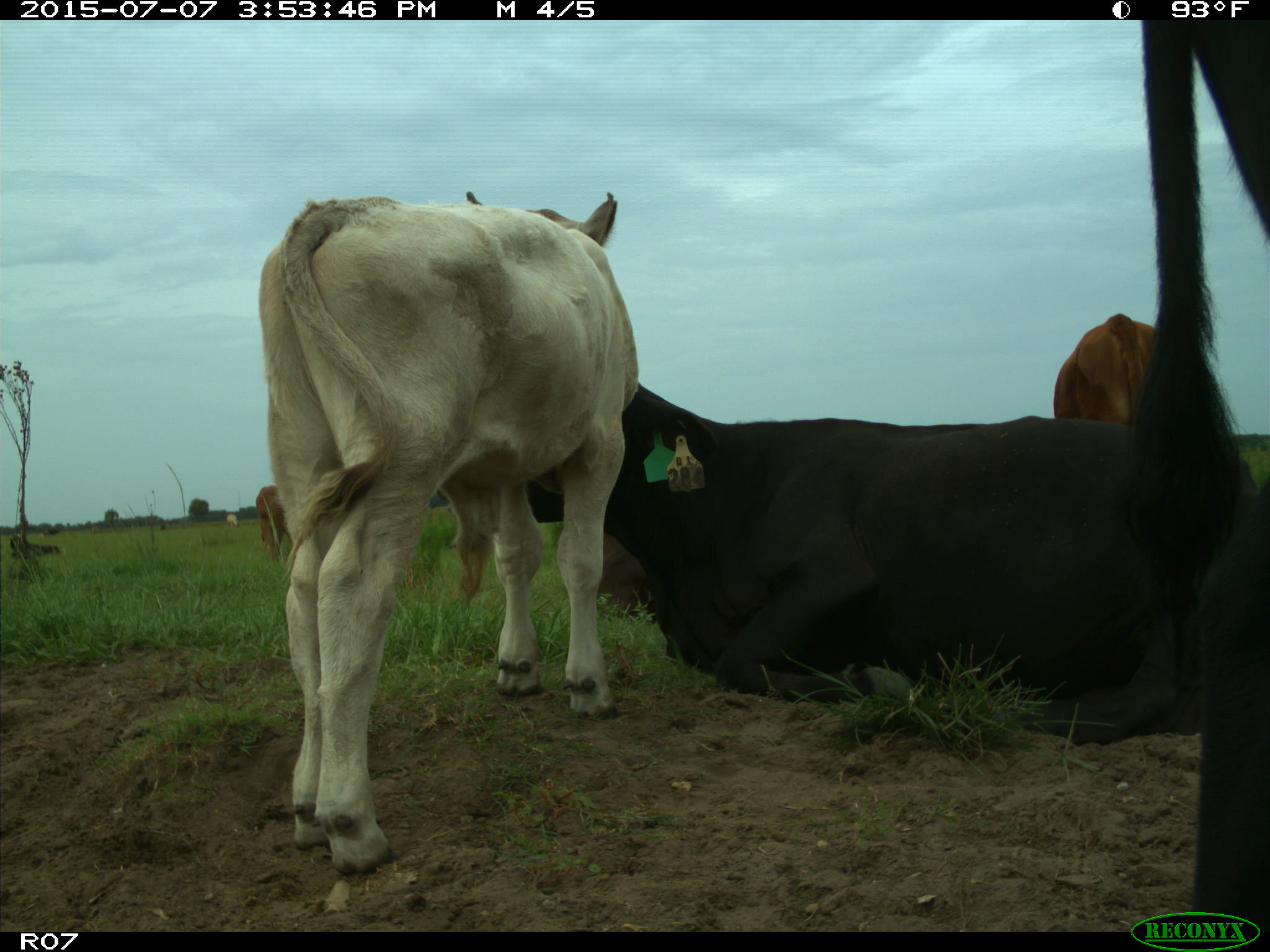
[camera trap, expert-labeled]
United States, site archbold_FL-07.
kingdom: Animalia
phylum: Chordata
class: Mammalia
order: Artiodactyla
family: Bovidae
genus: Bos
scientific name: Bos taurus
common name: domestic cow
Bos taurus (domestic cow).